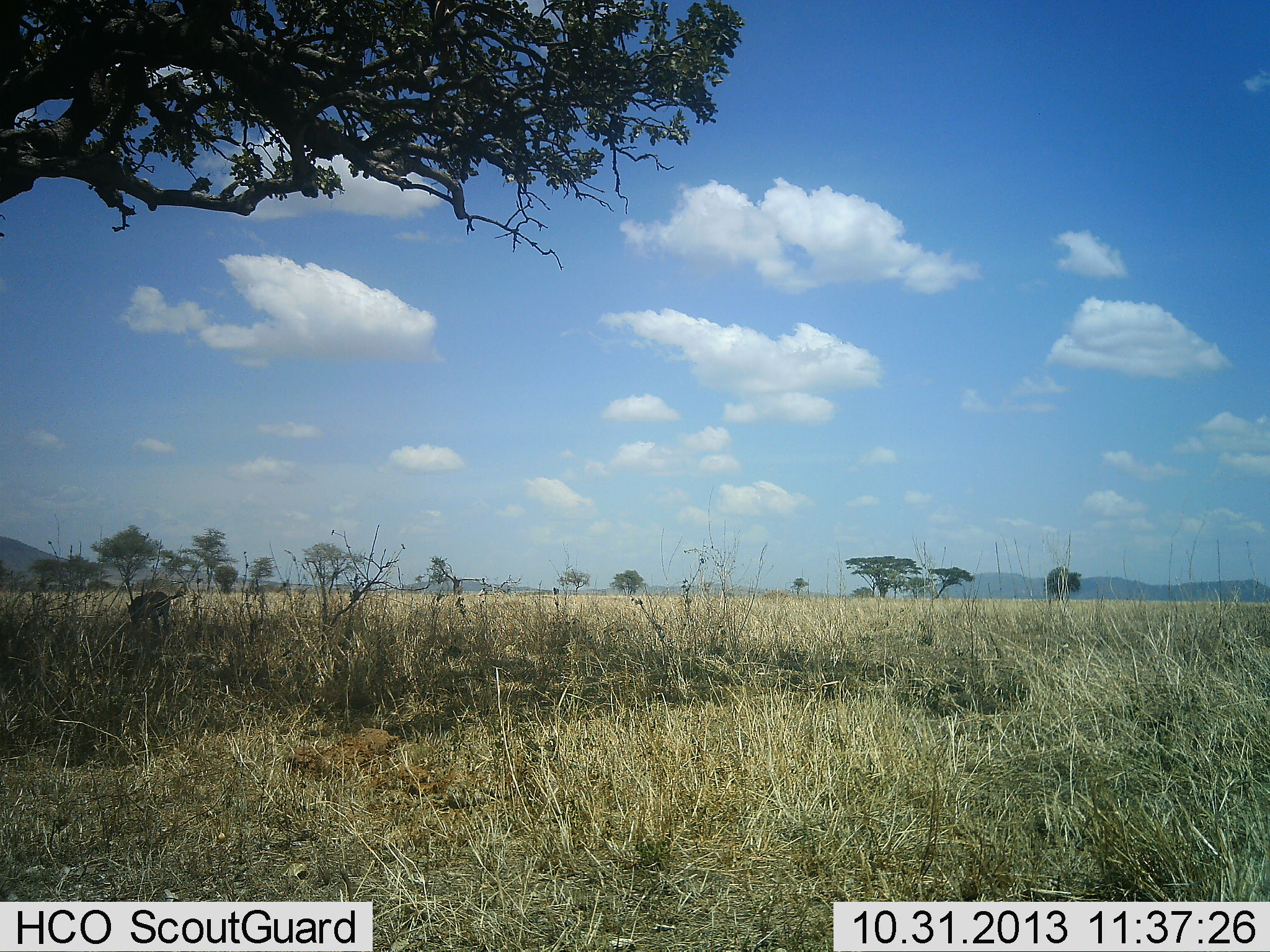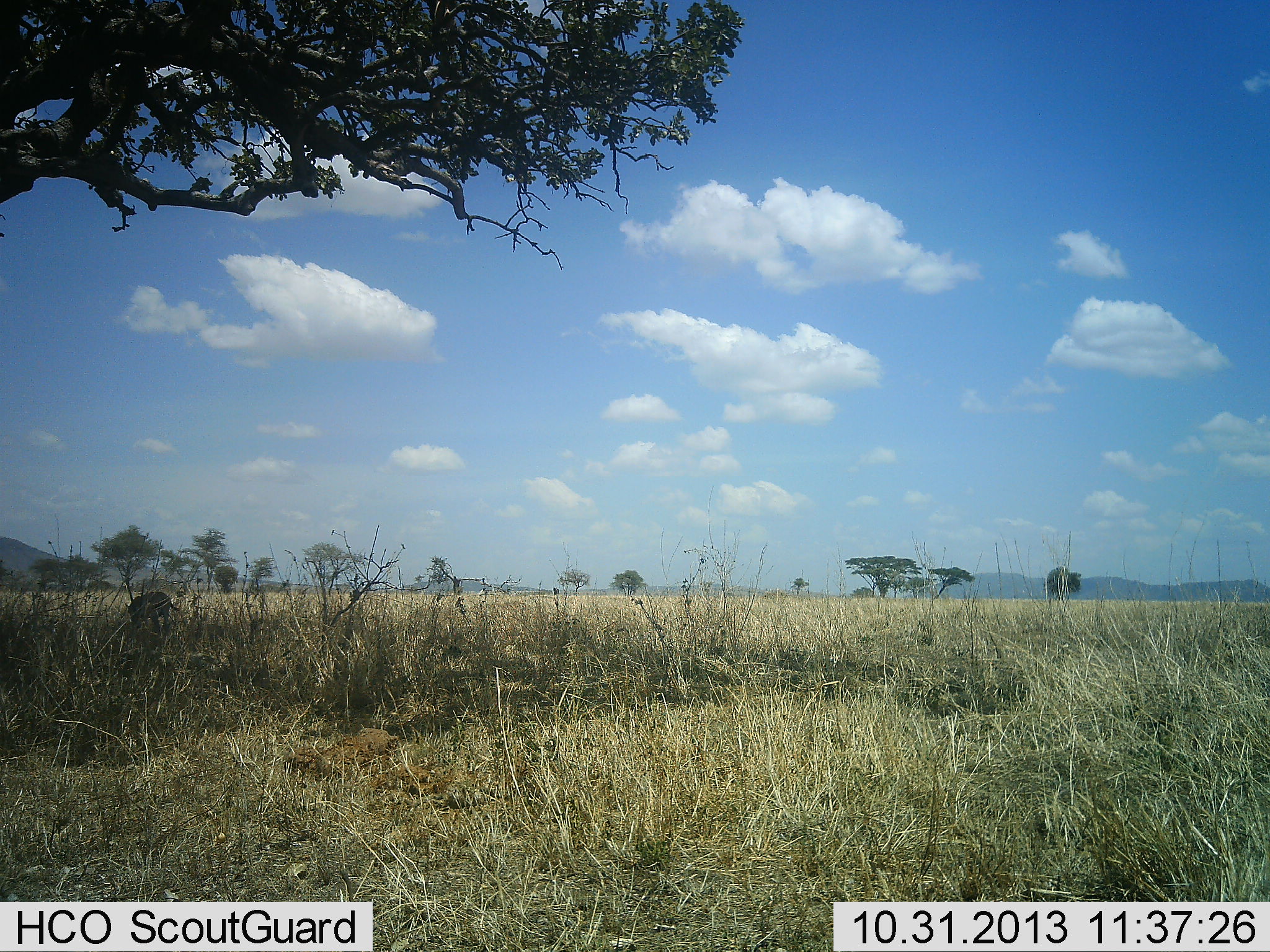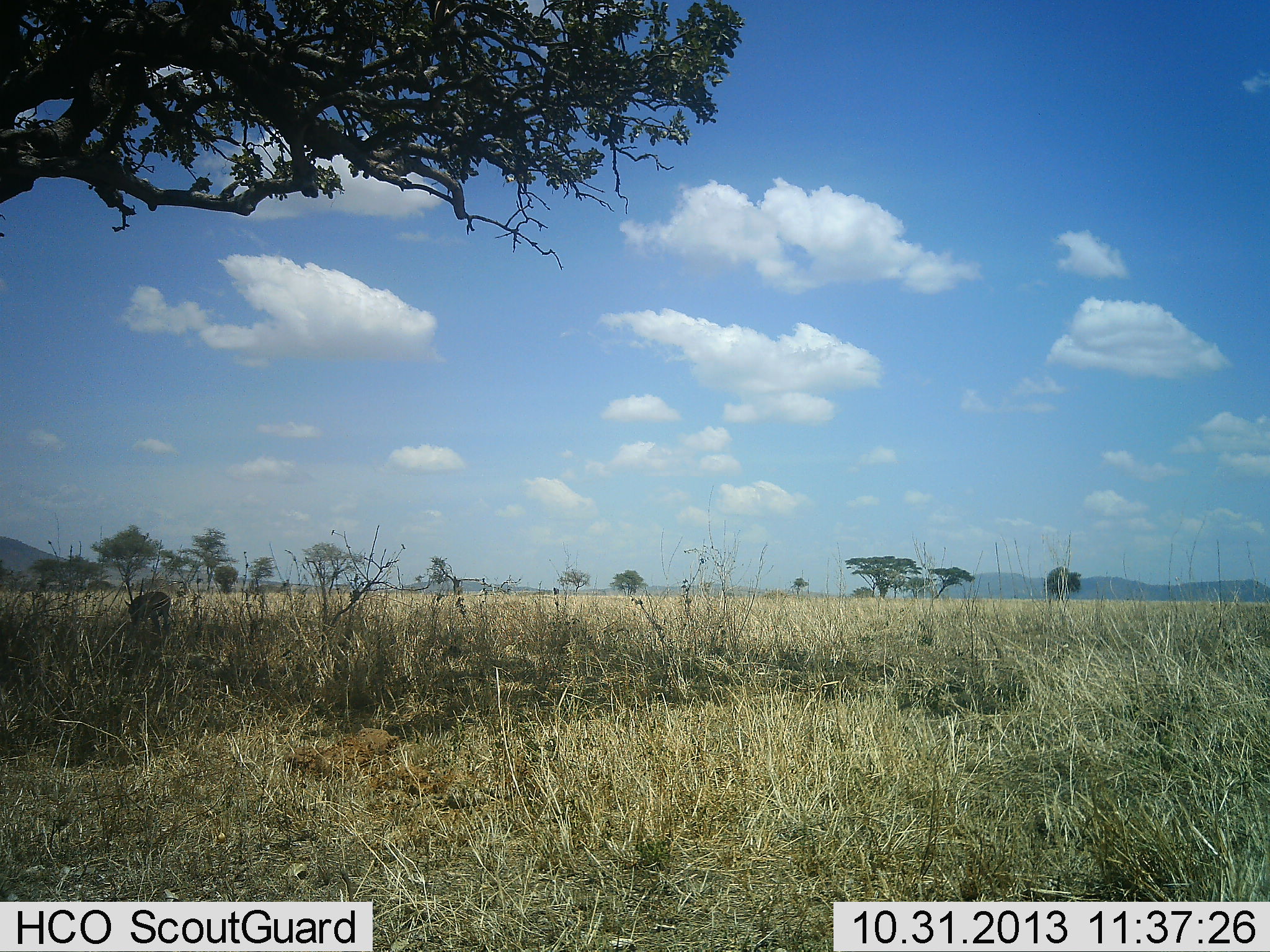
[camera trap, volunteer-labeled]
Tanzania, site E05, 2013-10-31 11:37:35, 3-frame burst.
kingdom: Animalia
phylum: Chordata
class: Mammalia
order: Artiodactyla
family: Suidae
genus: Phacochoerus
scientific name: Phacochoerus africanus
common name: warthog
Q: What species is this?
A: Warthog (Phacochoerus africanus).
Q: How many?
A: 1.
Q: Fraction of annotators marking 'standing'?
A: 25%.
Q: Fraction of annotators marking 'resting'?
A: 0%.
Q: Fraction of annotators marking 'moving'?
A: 0%.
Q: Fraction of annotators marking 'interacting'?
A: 0%.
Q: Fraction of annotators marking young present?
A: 0%.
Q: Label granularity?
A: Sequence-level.